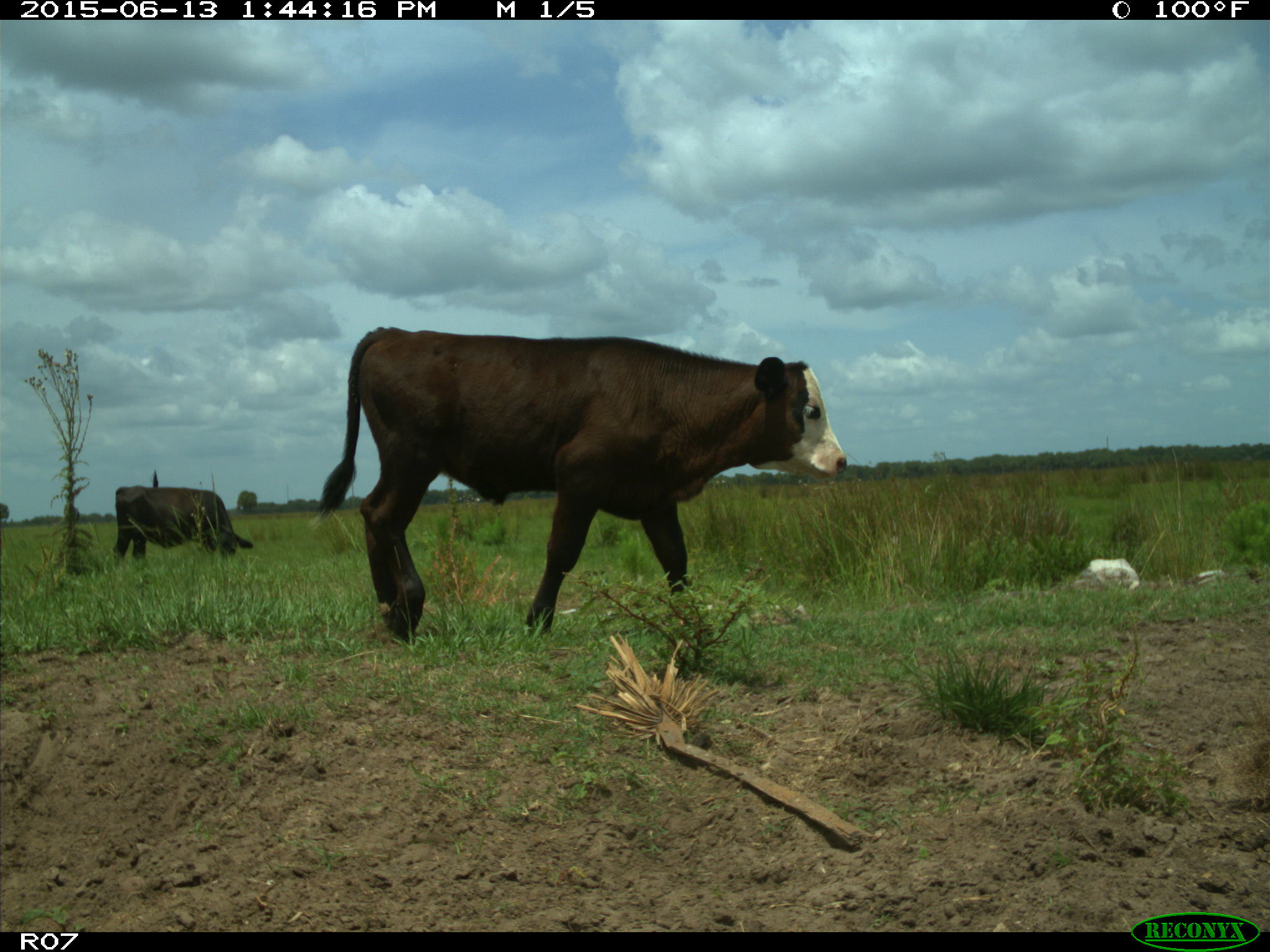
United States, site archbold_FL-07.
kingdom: Animalia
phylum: Chordata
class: Mammalia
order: Artiodactyla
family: Bovidae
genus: Bos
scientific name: Bos taurus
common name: domestic cow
Bos taurus (domestic cow).